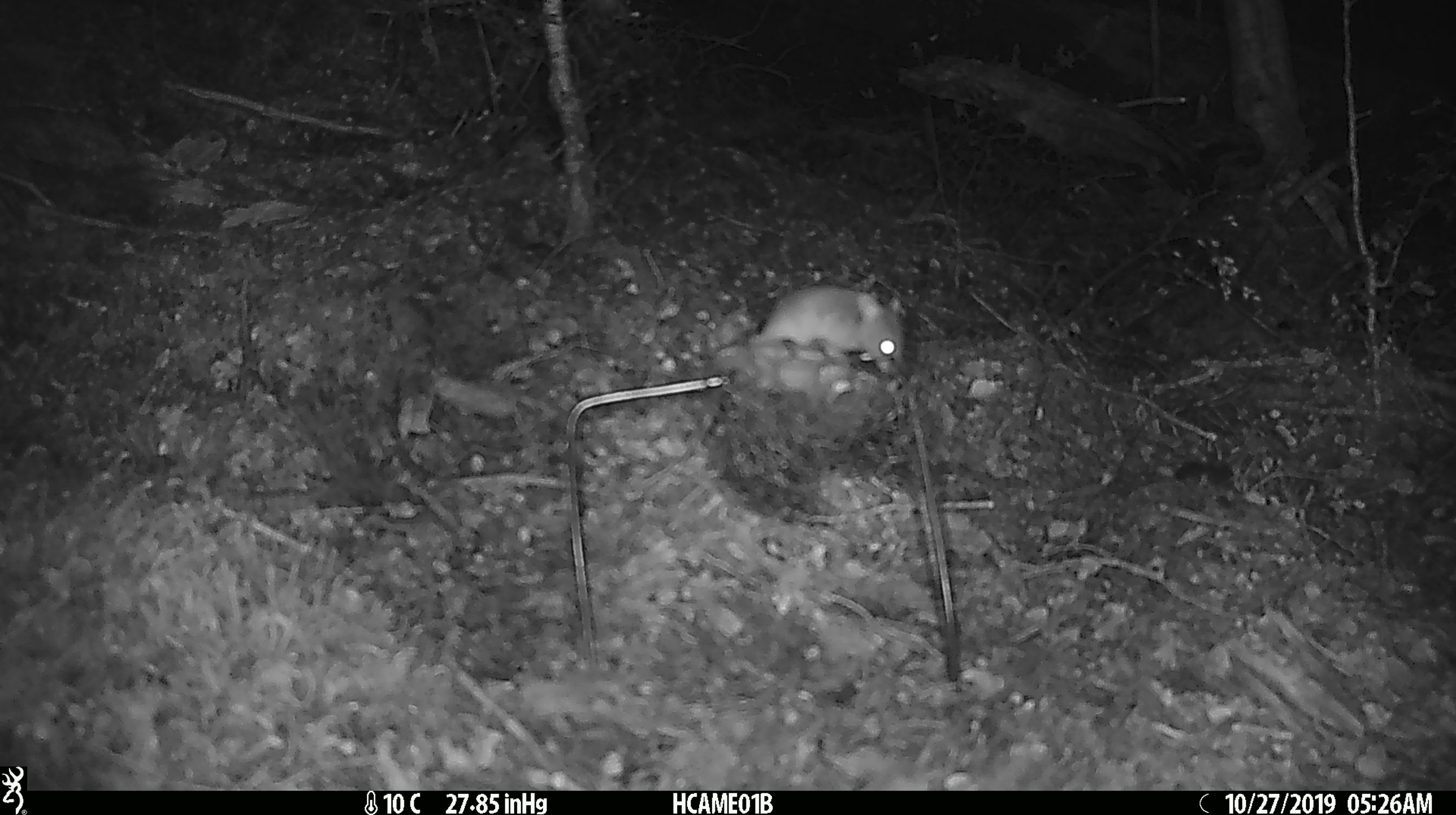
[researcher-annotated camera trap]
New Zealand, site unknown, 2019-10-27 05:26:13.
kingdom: Animalia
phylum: Chordata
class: Mammalia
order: Rodentia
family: Muridae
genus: Mus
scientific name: Mus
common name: mouse